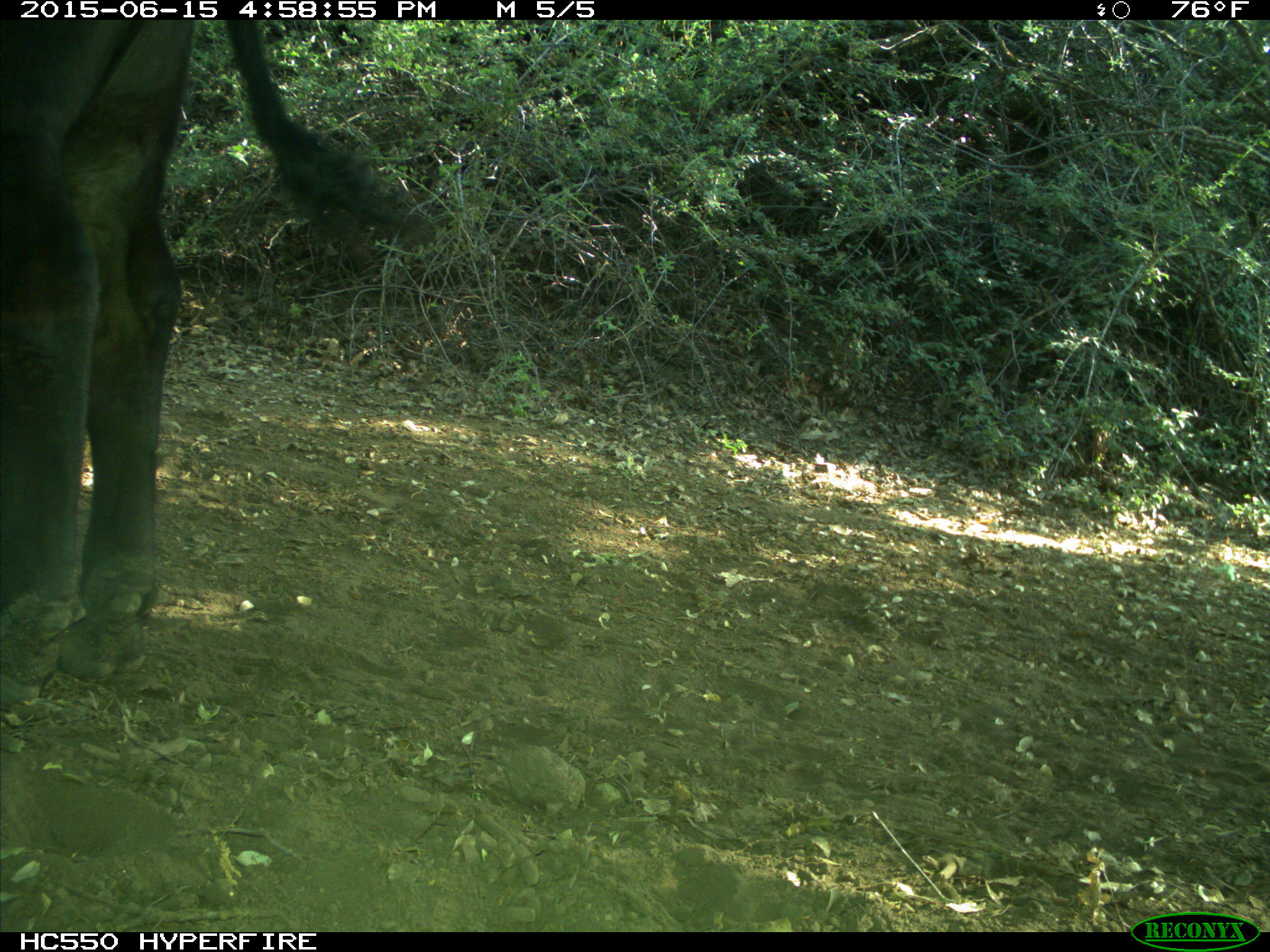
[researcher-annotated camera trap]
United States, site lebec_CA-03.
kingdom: Animalia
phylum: Chordata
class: Mammalia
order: Artiodactyla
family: Bovidae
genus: Bos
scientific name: Bos taurus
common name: domestic cow